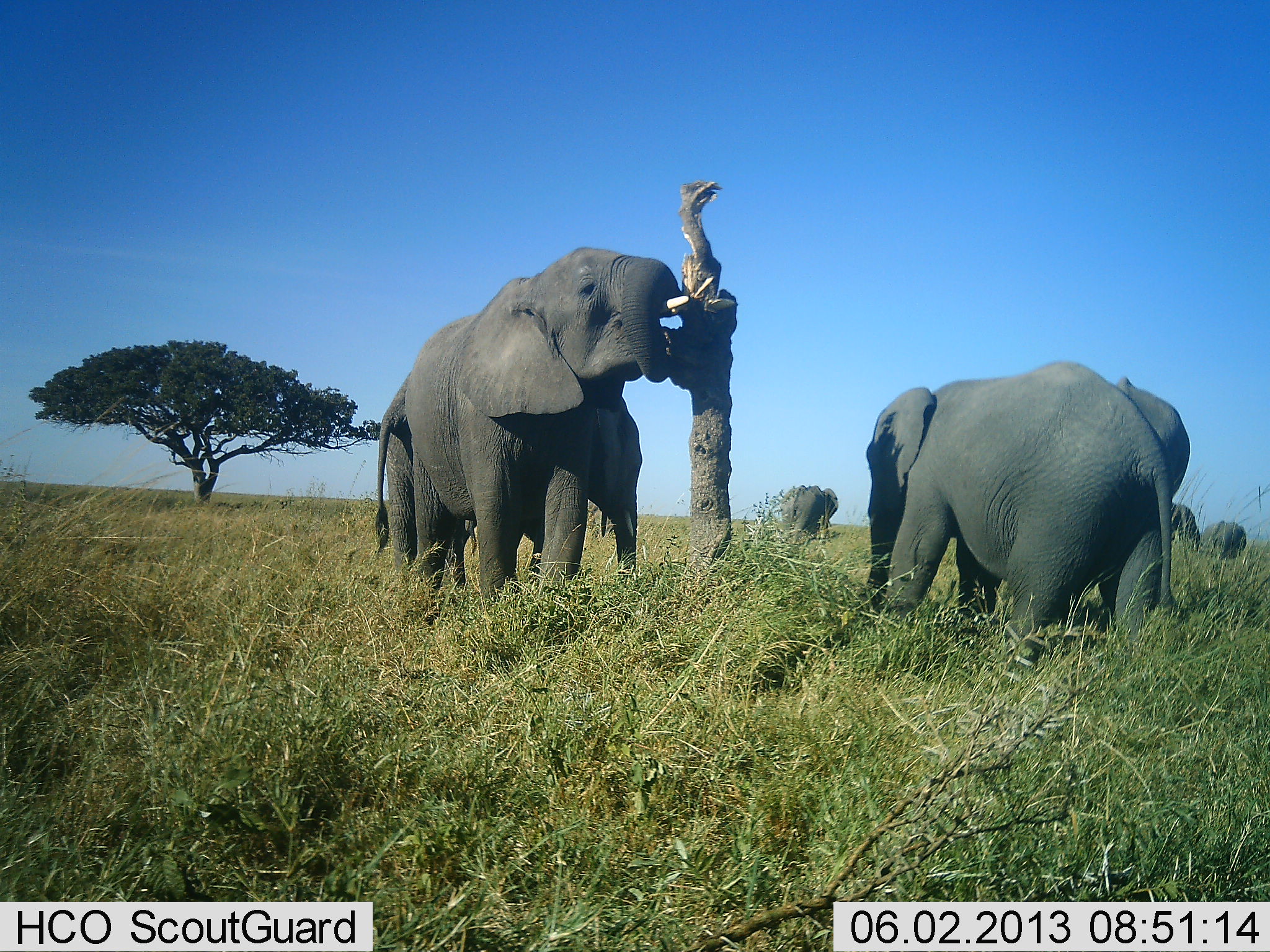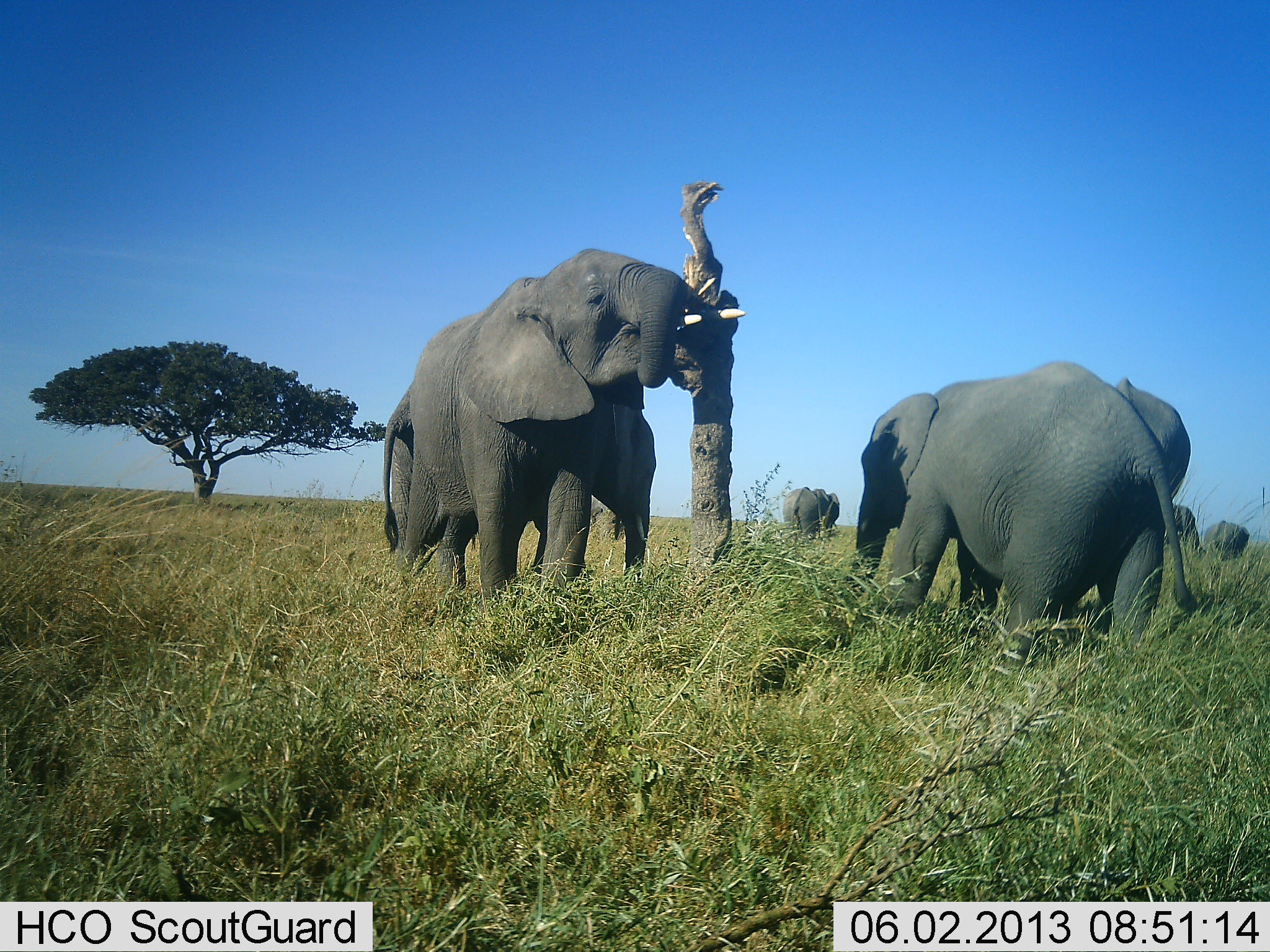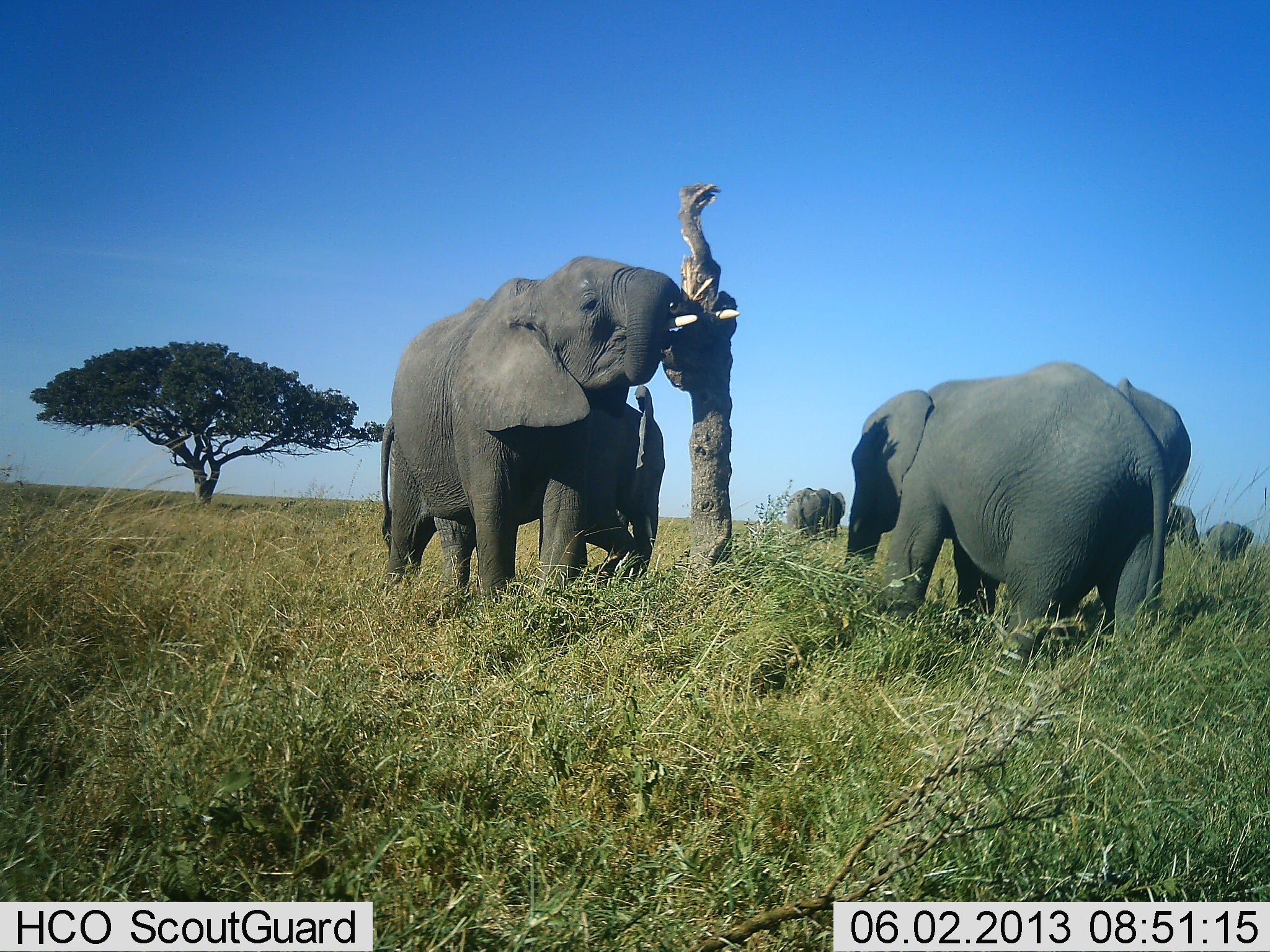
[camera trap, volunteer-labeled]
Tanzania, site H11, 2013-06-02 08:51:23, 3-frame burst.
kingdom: Animalia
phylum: Chordata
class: Mammalia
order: Proboscidea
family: Elephantidae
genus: Loxodonta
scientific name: Loxodonta africana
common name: african bush elephant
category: elephant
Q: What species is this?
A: Elephant (african bush elephant) (Loxodonta africana).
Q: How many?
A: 6.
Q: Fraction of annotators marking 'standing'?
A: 70%.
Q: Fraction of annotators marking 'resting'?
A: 0%.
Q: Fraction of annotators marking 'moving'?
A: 30%.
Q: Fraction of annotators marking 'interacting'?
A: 44%.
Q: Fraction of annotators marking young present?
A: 7%.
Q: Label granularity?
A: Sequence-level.